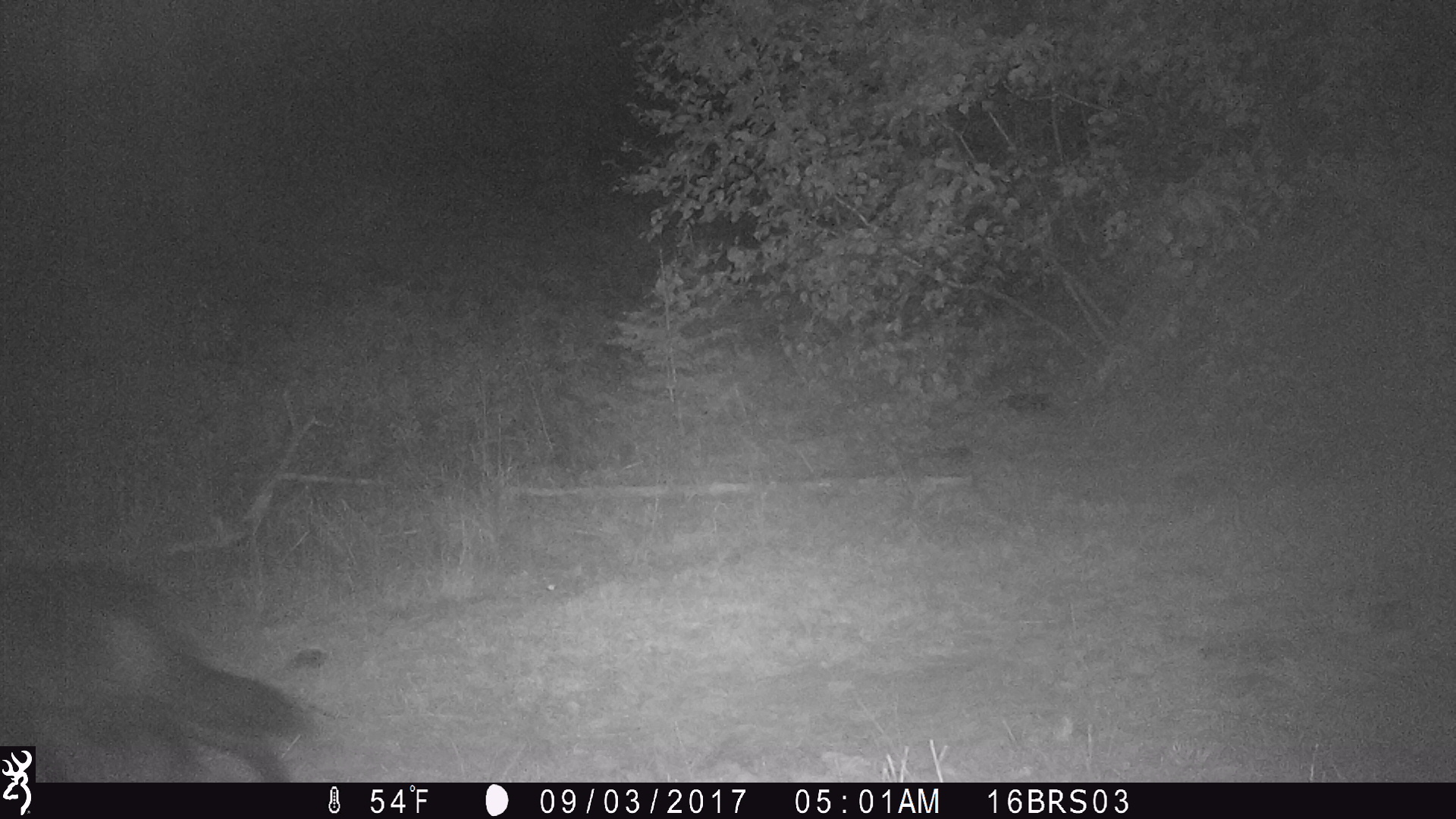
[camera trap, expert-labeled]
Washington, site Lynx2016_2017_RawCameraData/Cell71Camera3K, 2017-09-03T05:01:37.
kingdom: Animalia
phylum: Chordata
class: Mammalia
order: Carnivora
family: Canidae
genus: Canis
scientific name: Canis lupus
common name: gray wolf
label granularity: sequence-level